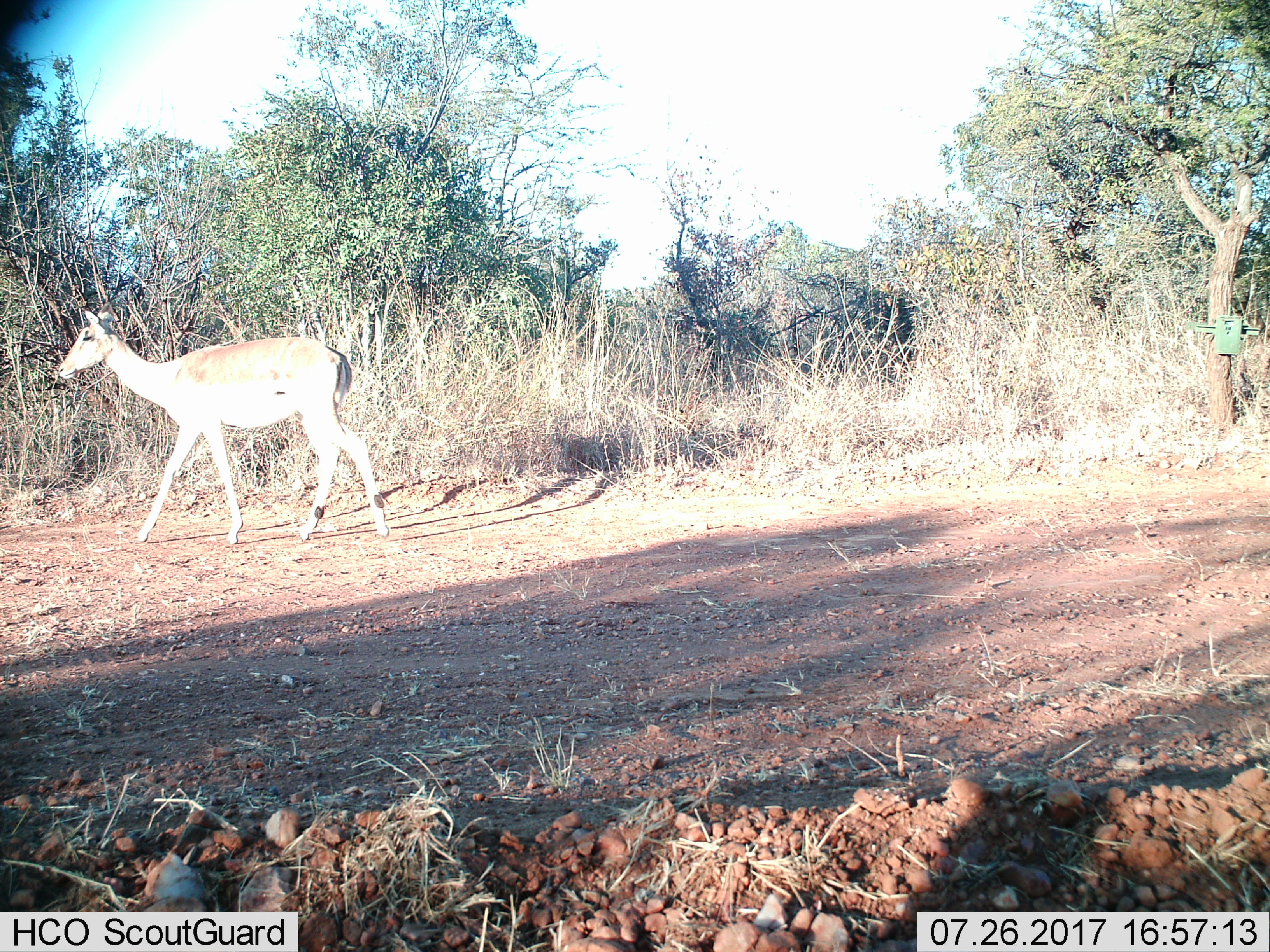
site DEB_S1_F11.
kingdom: Animalia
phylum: Chordata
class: Mammalia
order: Artiodactyla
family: Bovidae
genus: Aepyceros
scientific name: Aepyceros melampus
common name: impala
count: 1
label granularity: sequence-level